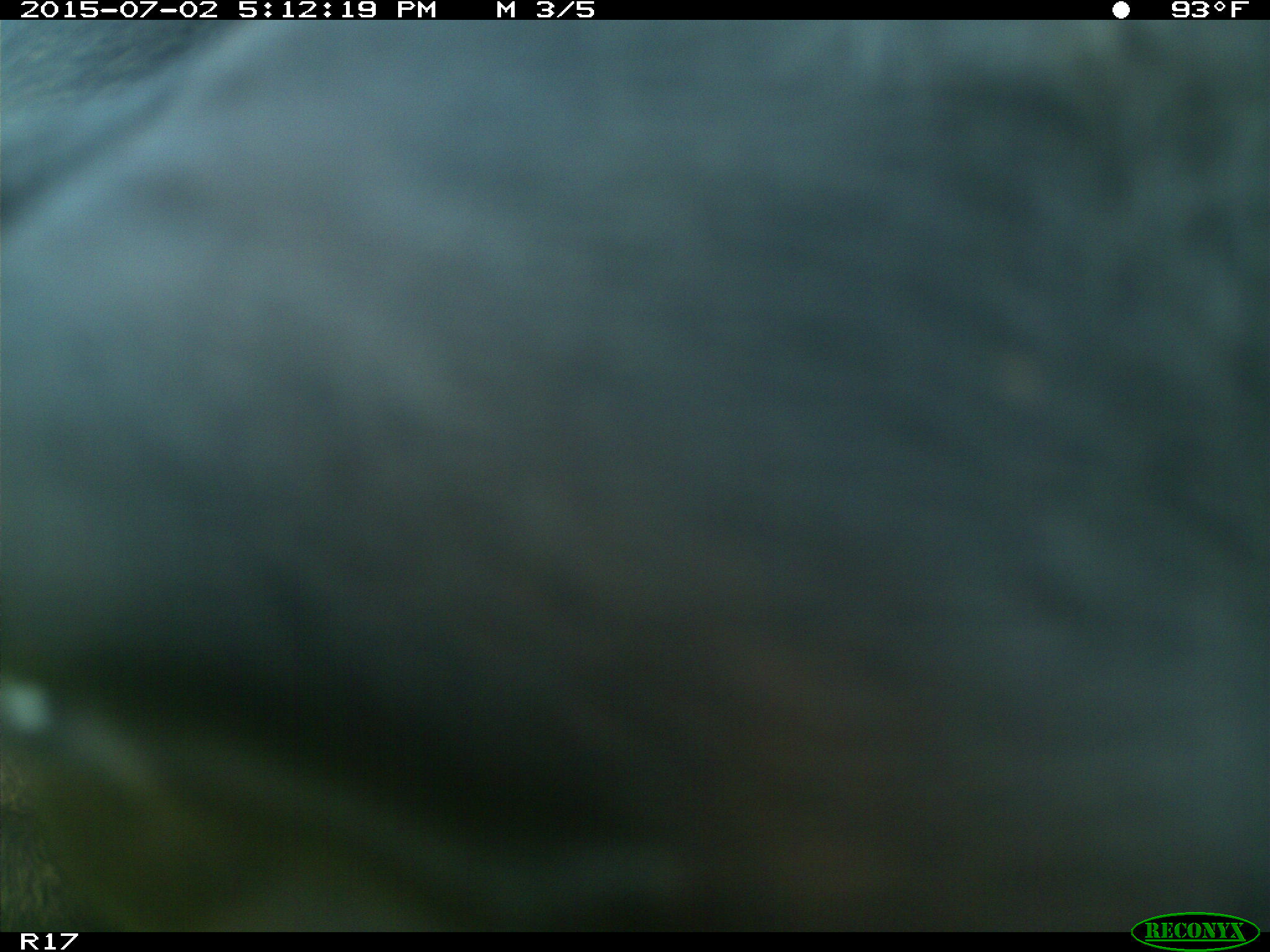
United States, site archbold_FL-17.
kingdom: Animalia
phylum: Chordata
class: Mammalia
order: Artiodactyla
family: Bovidae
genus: Bos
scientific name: Bos taurus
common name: domestic cow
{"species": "Bos taurus (domestic cow)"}